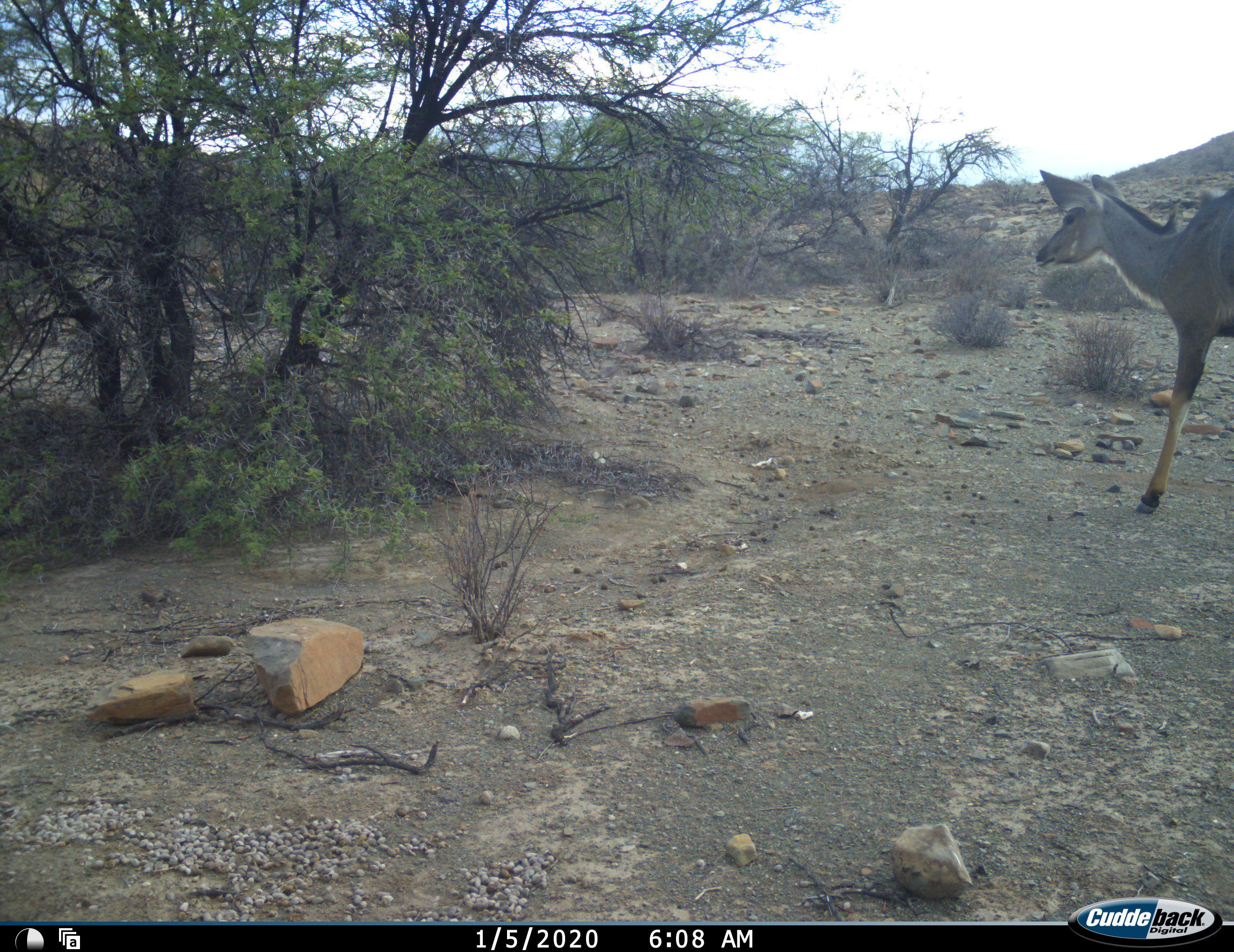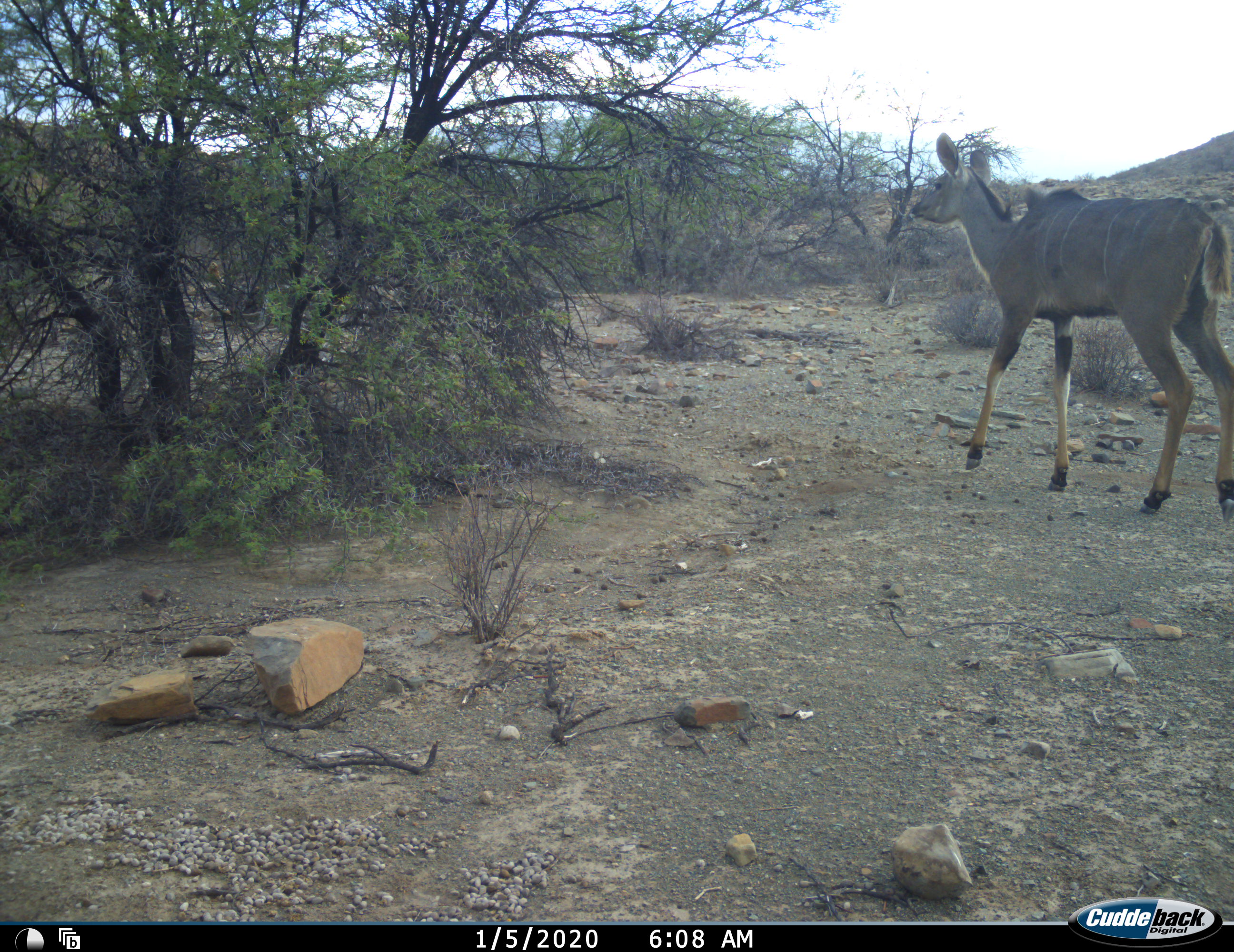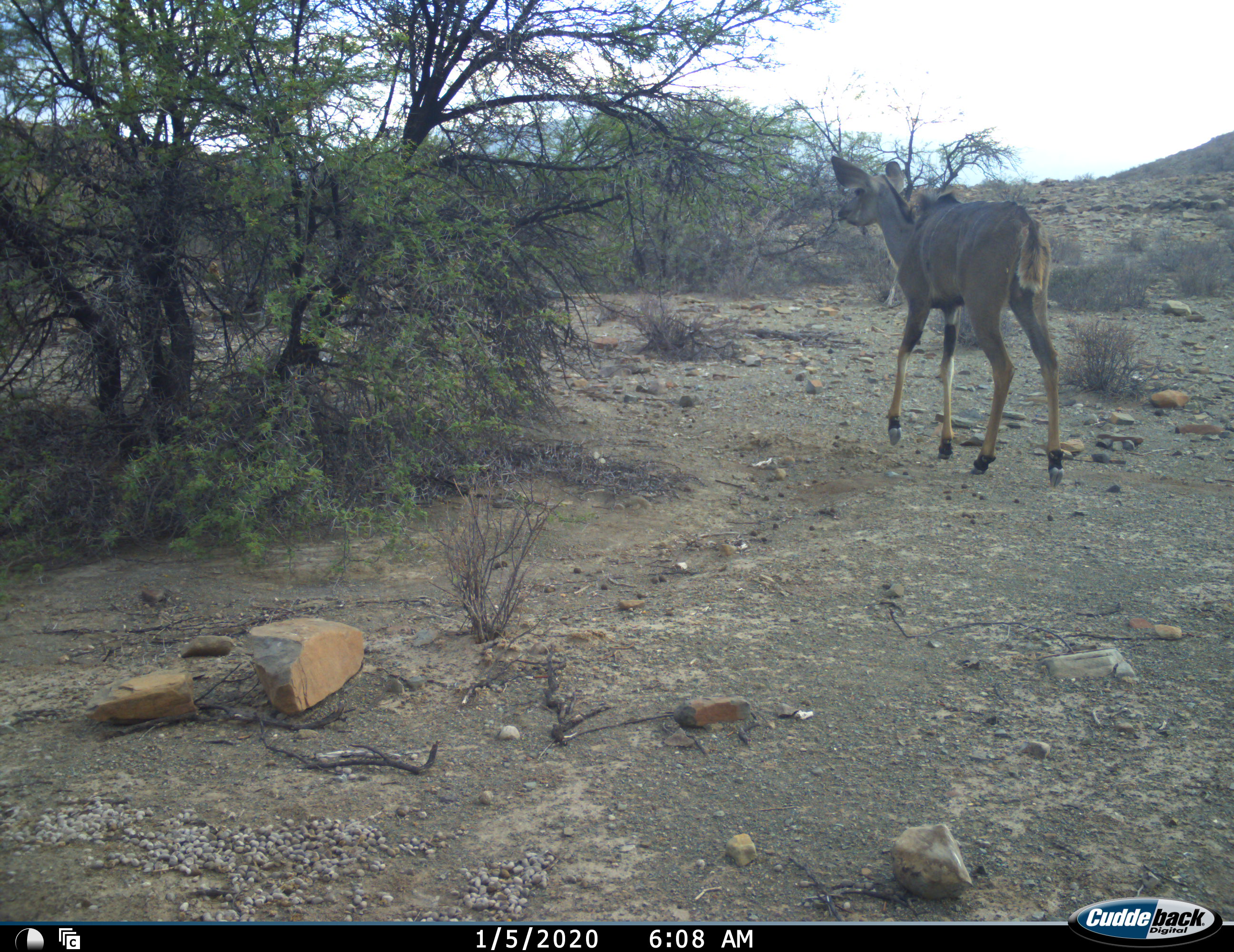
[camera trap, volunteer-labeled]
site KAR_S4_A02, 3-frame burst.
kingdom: Animalia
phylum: Chordata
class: Mammalia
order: Artiodactyla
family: Bovidae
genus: Tragelaphus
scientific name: Tragelaphus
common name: kudu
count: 1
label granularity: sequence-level